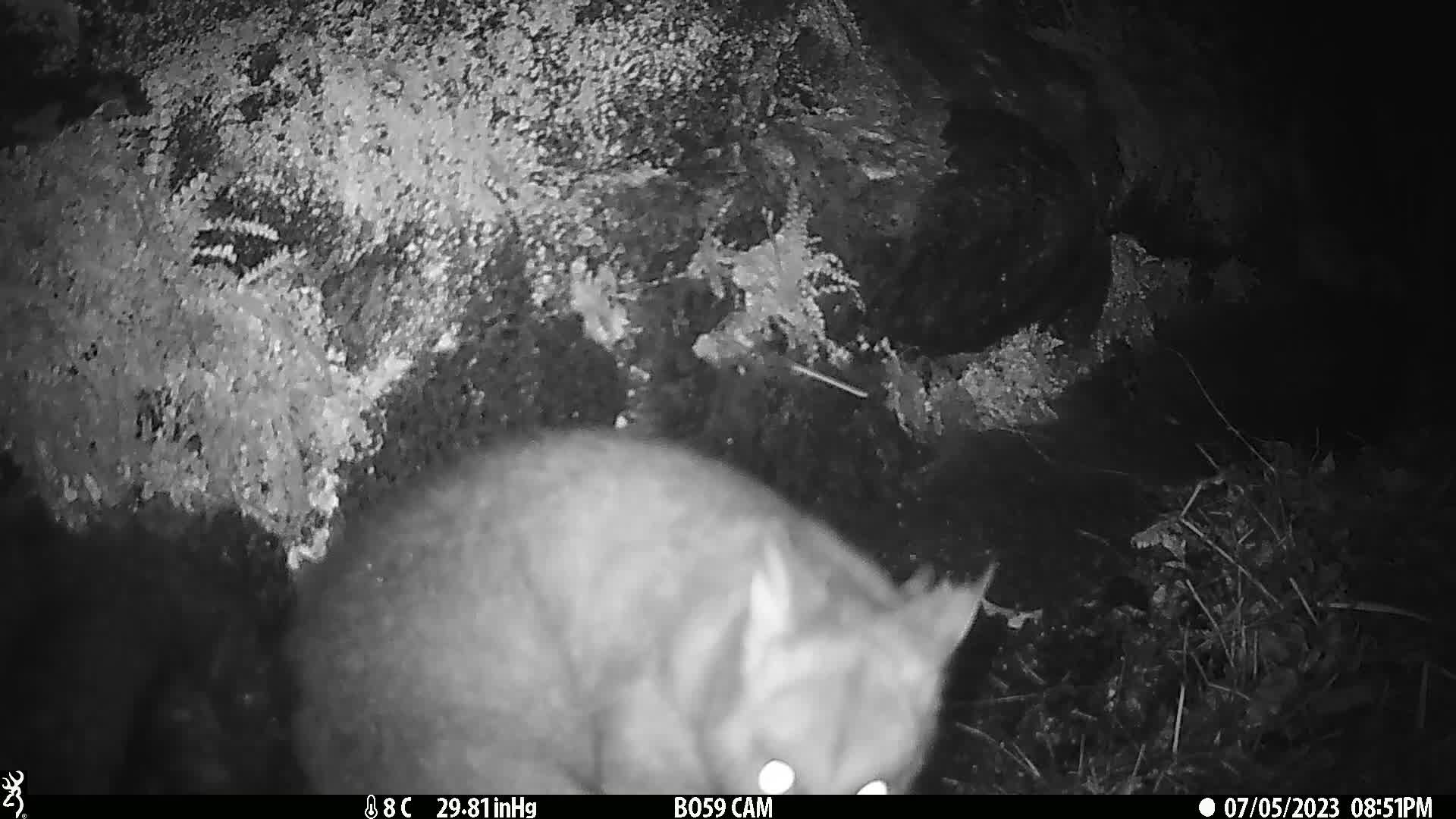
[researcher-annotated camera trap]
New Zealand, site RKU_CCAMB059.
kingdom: Animalia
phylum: Chordata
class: Mammalia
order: Diprotodontia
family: Phalangeridae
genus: Trichosurus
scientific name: Trichosurus vulpecula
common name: common brushtail possum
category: possum